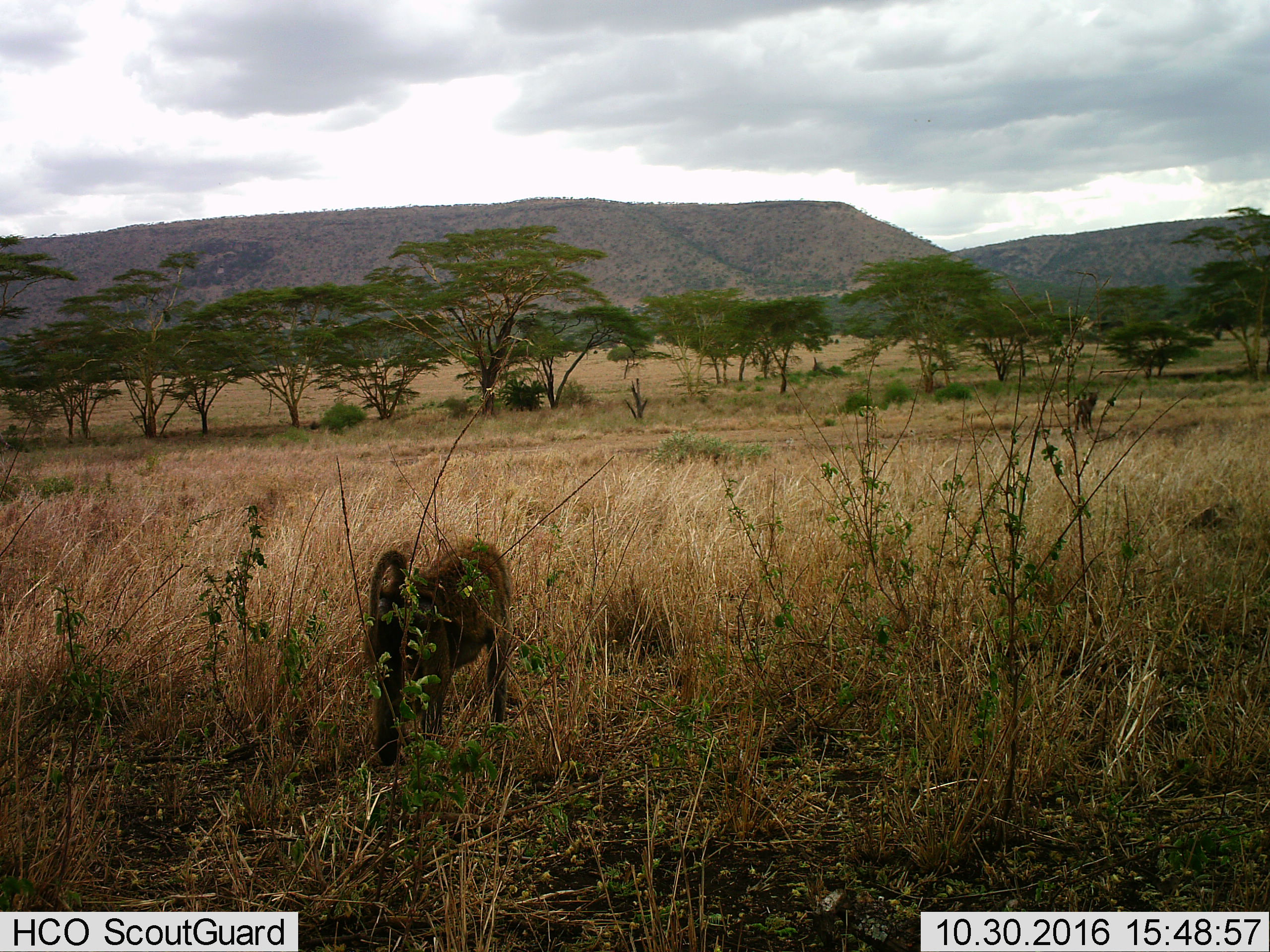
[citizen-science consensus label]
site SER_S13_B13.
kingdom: Animalia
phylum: Chordata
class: Mammalia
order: Primates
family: Cercopithecidae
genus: Papio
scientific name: Papio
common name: baboon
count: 1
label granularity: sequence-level